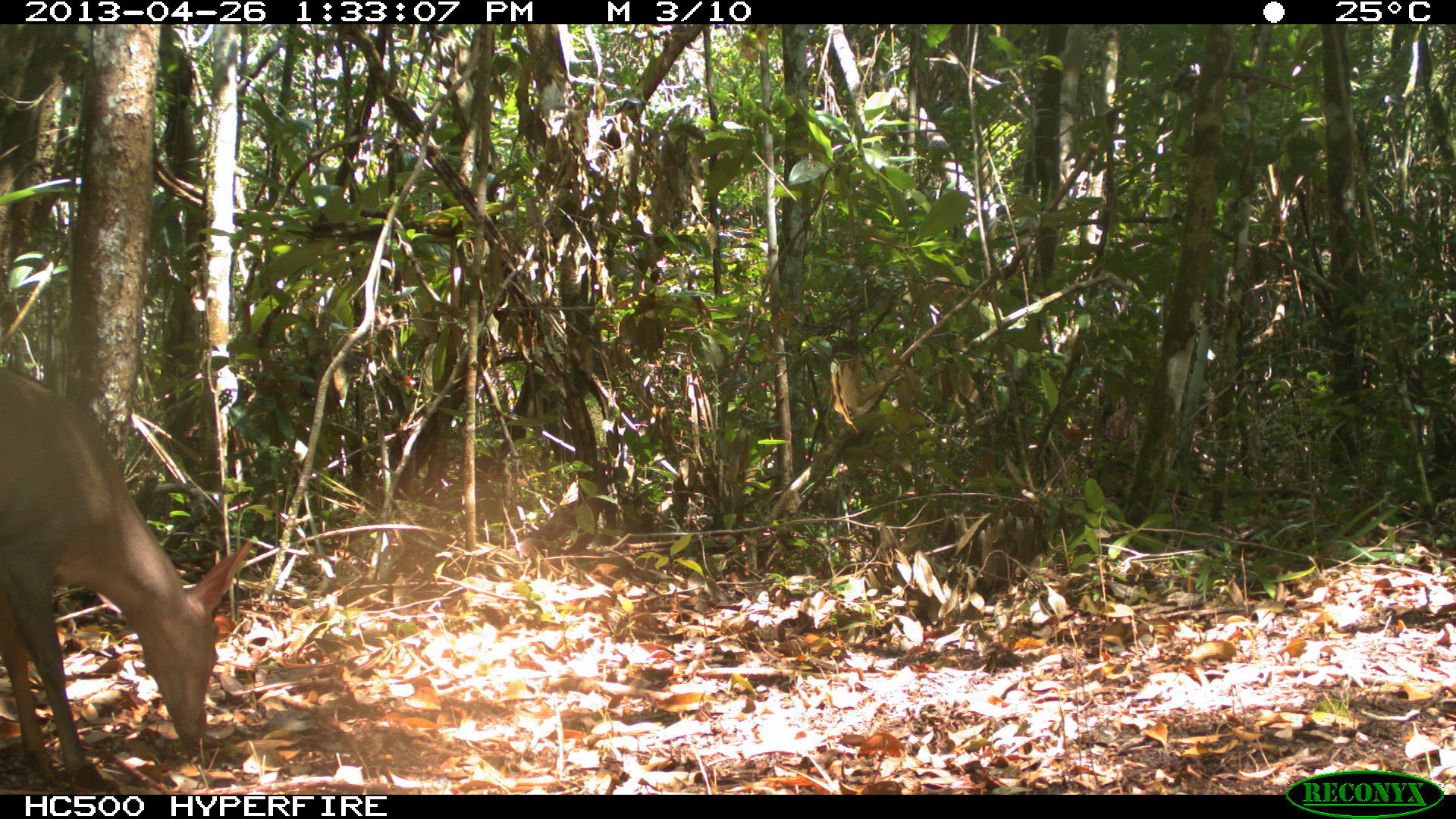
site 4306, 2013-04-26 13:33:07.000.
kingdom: Animalia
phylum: Chordata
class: Mammalia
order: Artiodactyla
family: Cervidae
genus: Odocoileus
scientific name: Odocoileus pandora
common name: yucatán brown brocket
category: mazama pandora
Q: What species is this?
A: Mazama pandora (yucatán brown brocket) (Odocoileus pandora).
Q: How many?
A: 1.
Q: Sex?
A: Male.